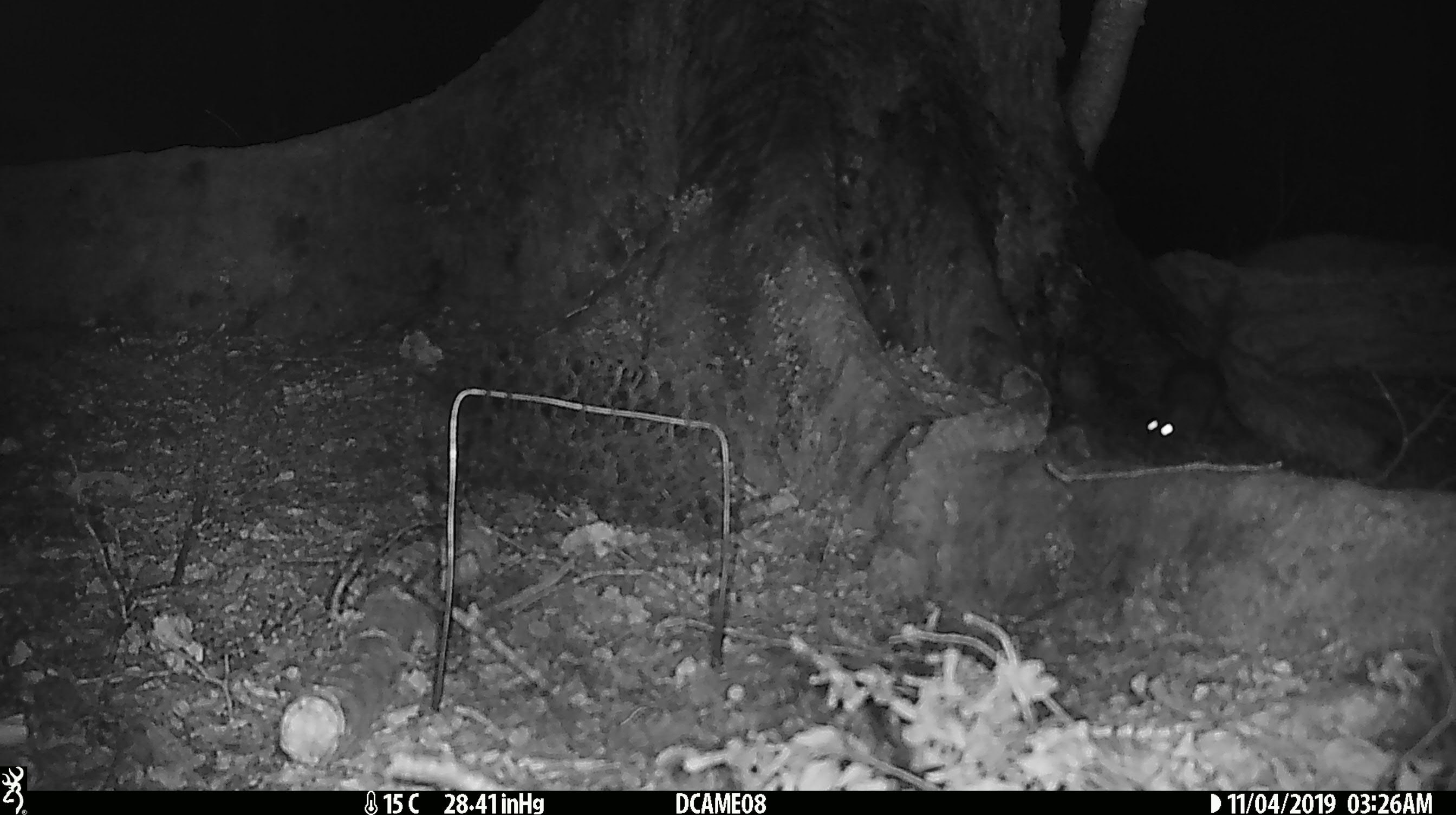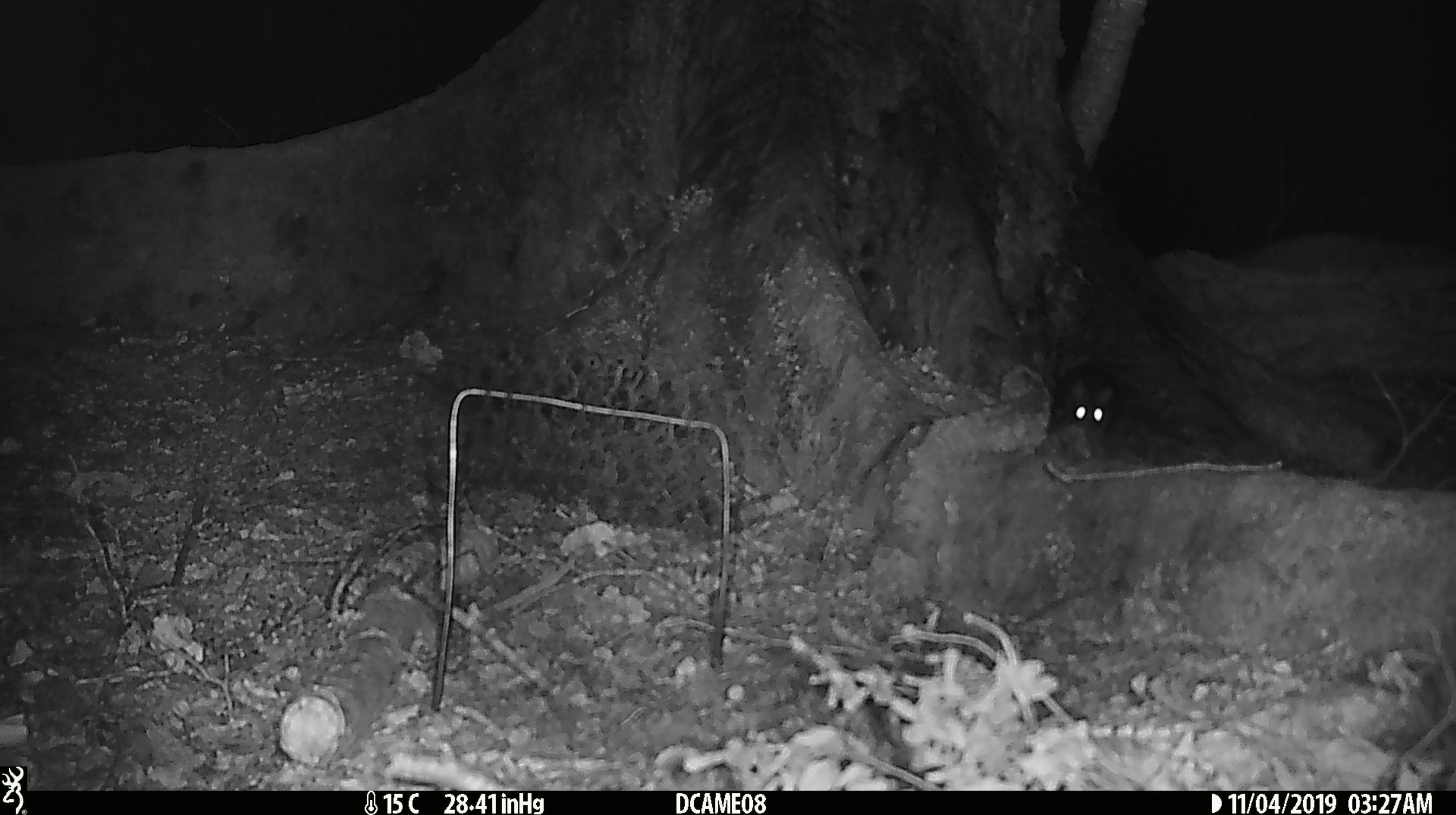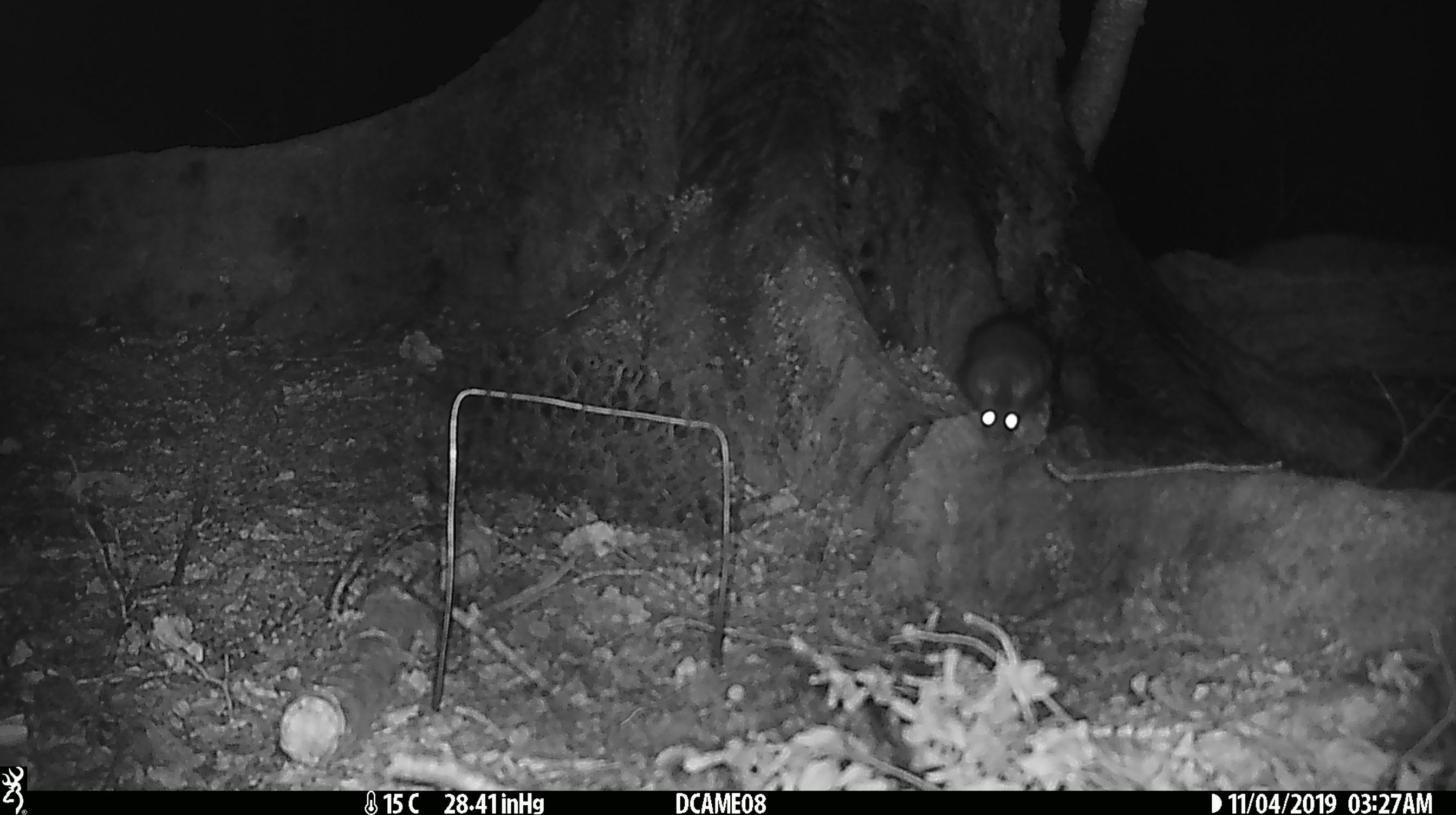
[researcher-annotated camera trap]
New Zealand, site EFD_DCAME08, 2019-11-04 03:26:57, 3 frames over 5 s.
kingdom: Animalia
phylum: Chordata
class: Mammalia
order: Rodentia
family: Muridae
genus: Rattus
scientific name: Rattus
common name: rat